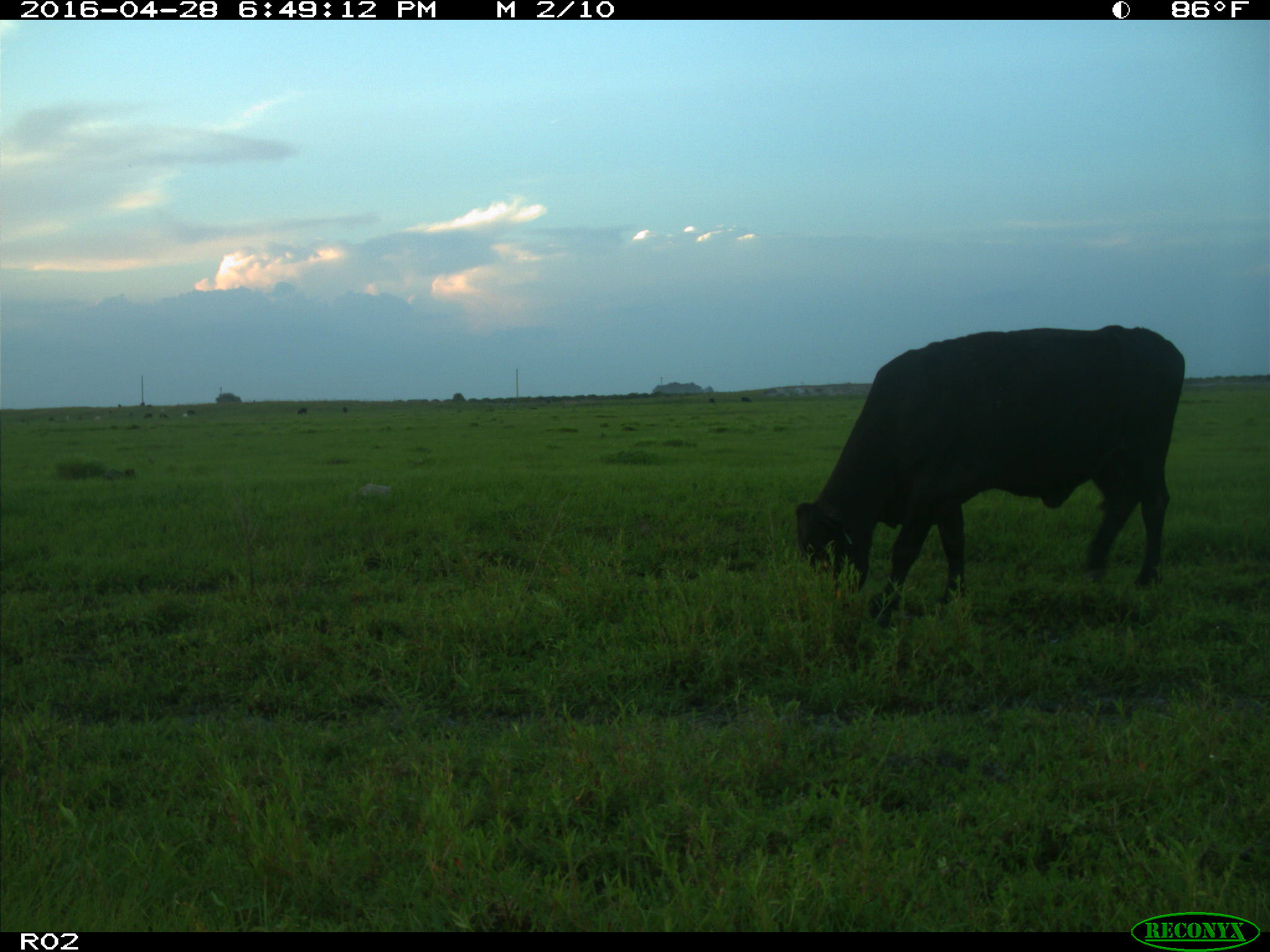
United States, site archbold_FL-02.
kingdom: Animalia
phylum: Chordata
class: Mammalia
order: Artiodactyla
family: Bovidae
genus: Bos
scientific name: Bos taurus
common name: domestic cow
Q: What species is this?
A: Bos taurus (domestic cow).